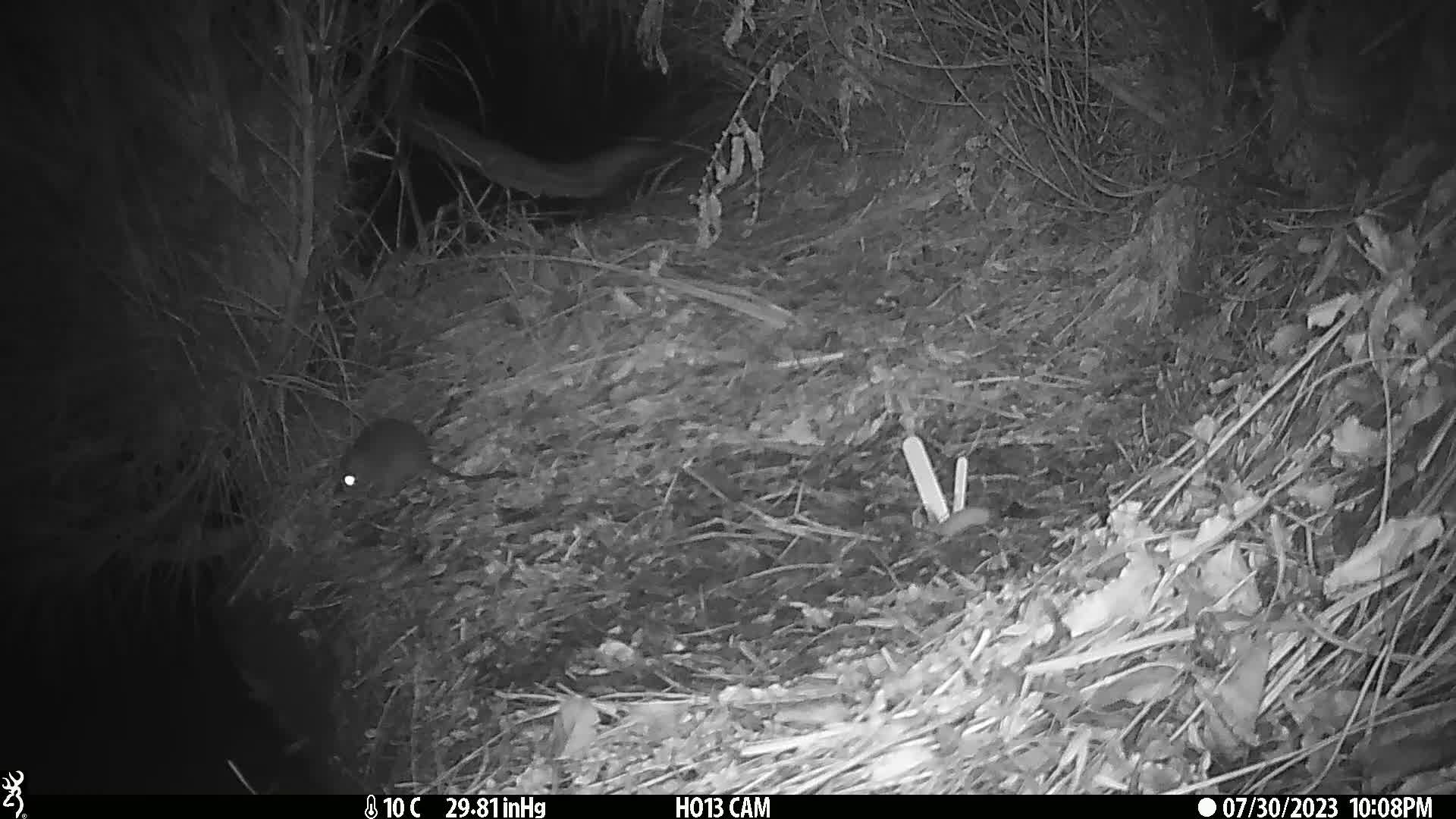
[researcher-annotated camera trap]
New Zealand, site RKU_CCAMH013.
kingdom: Animalia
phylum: Chordata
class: Mammalia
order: Rodentia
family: Muridae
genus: Rattus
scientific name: Rattus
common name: rat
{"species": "rat (Rattus)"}